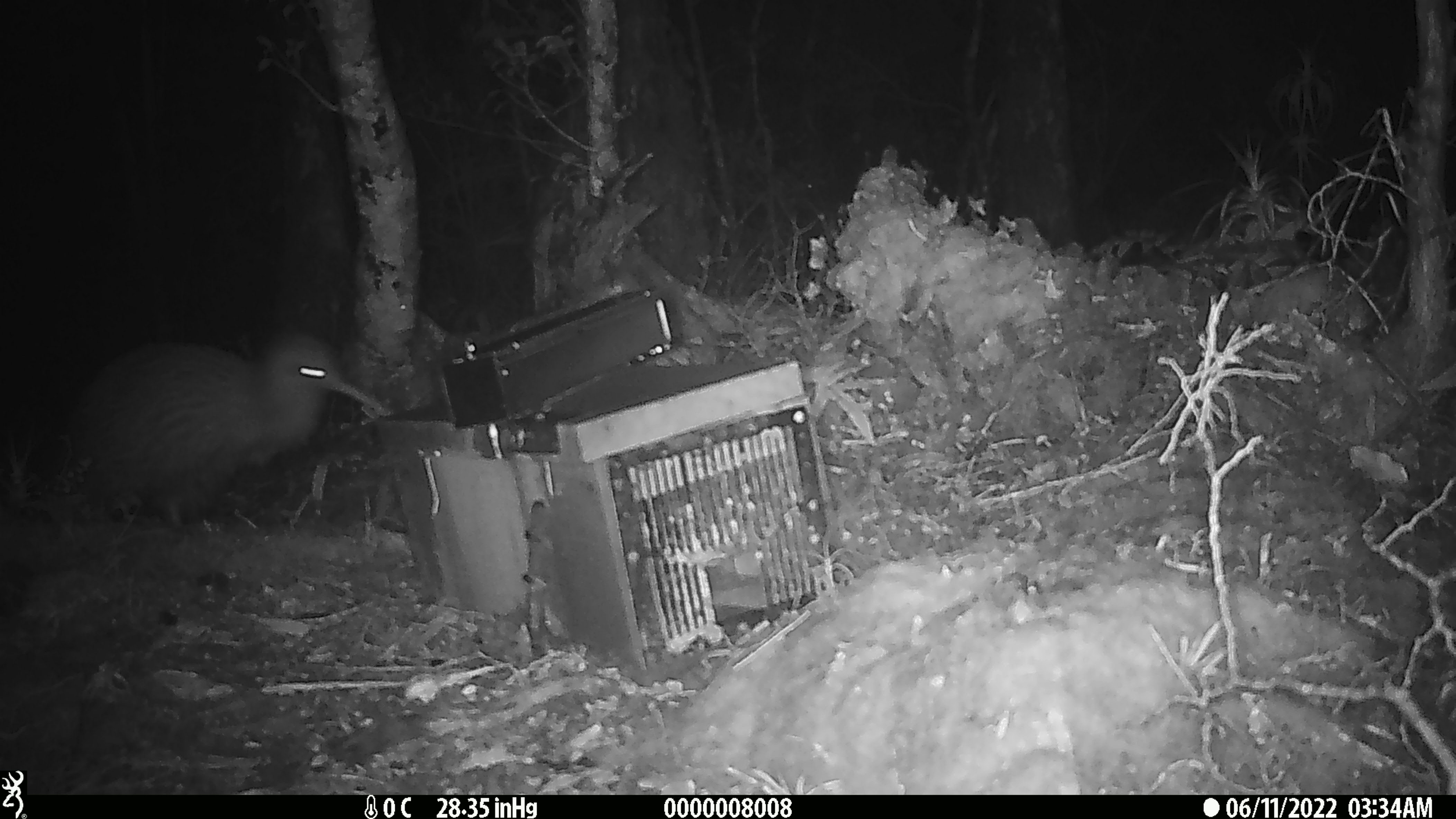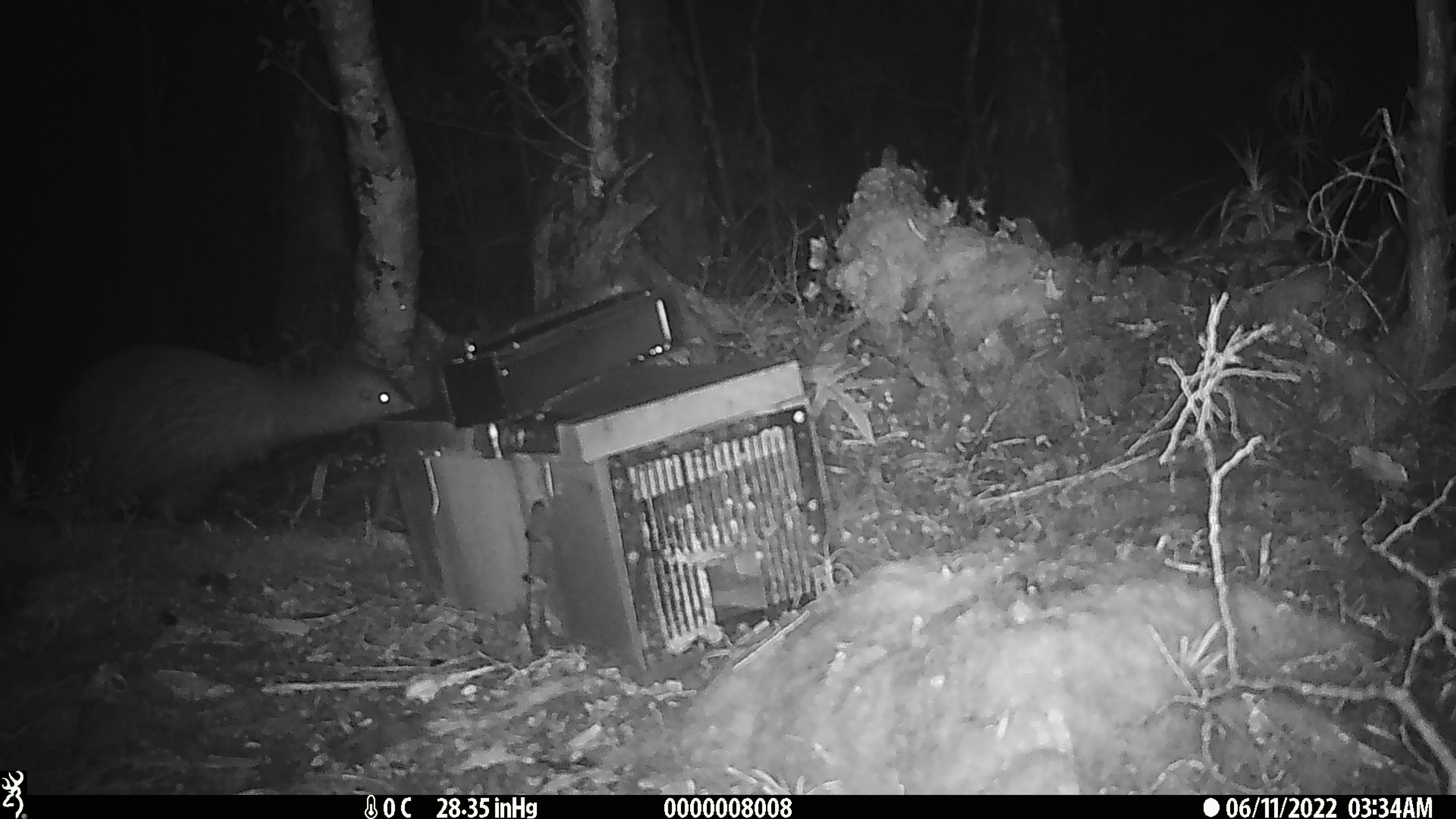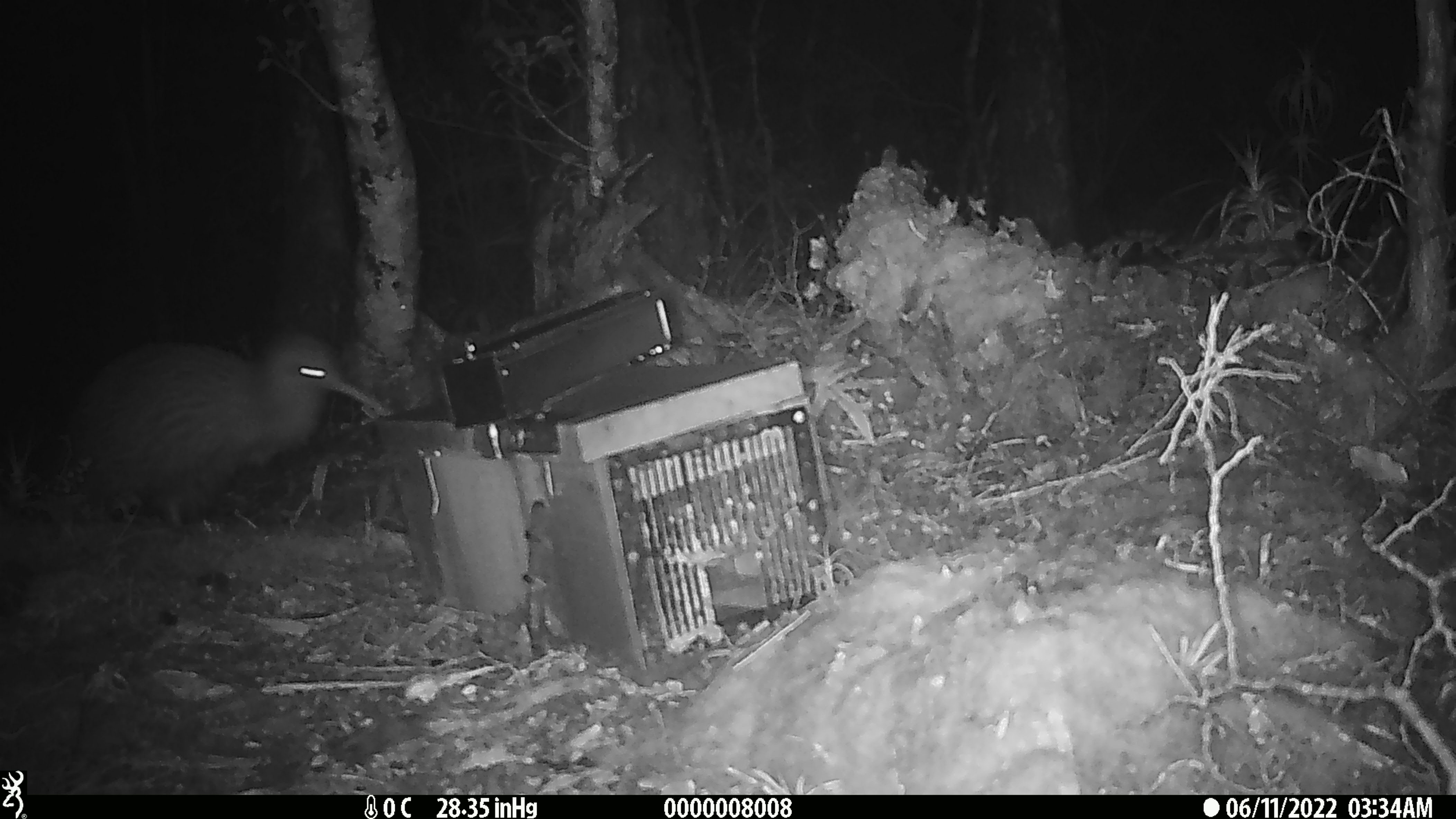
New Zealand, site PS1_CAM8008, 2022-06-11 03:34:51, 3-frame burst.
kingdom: Animalia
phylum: Chordata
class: Aves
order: Apterygiformes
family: Apterygidae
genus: Apteryx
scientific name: Apteryx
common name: kiwi